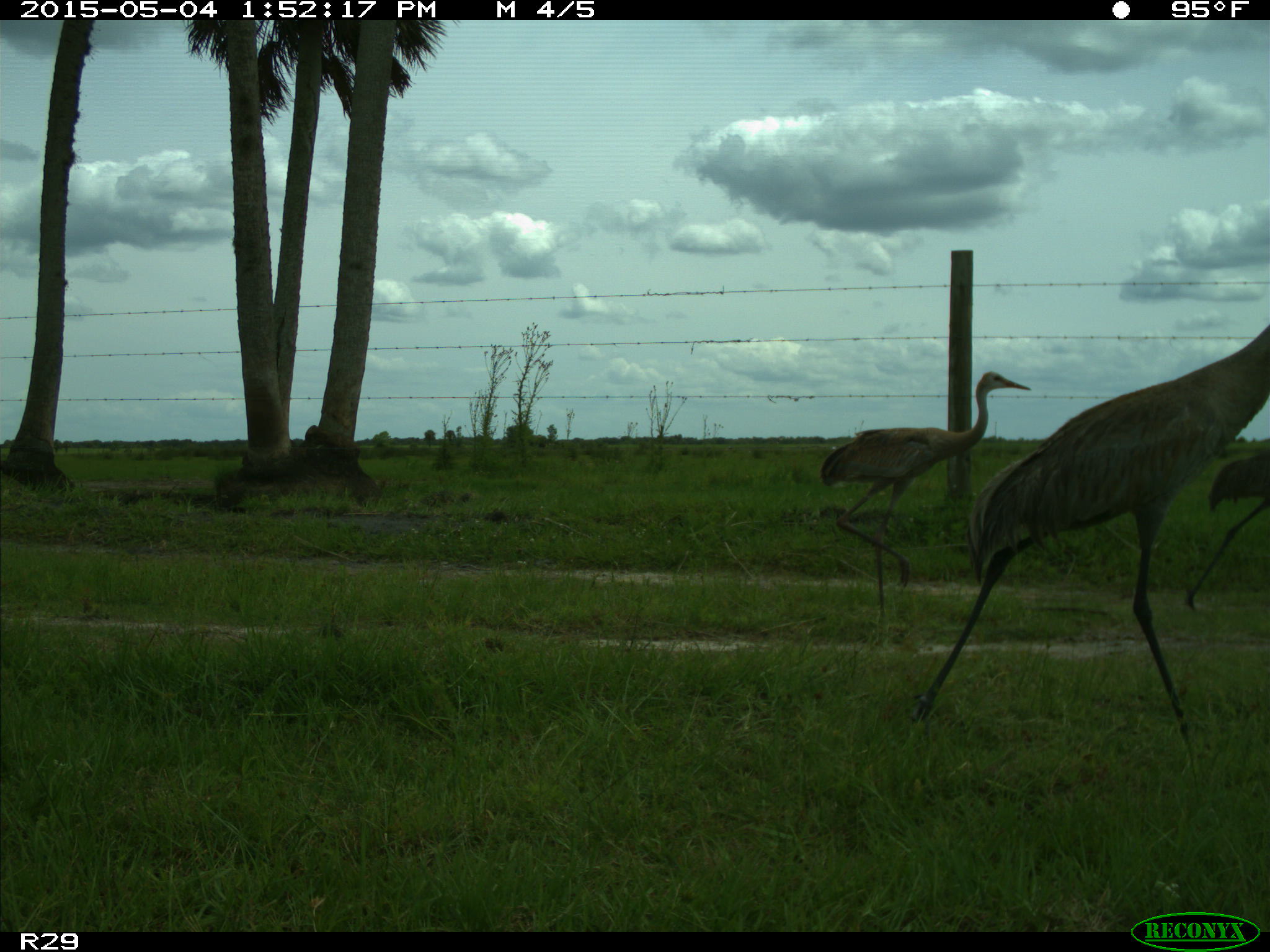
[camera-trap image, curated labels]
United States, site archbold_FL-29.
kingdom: Animalia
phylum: Chordata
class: Aves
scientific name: Aves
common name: birds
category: unidentified bird